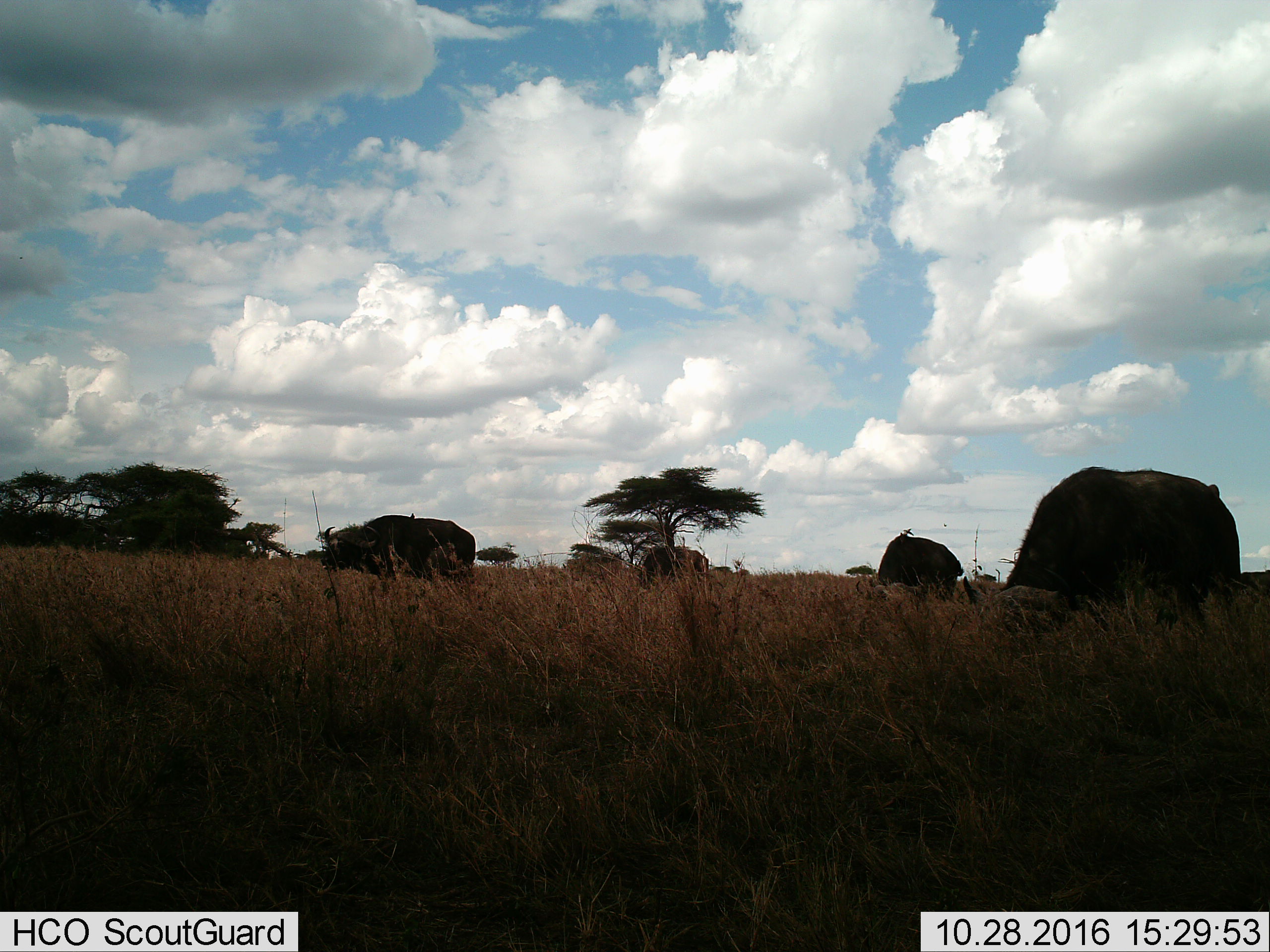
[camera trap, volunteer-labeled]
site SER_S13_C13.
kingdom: Animalia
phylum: Chordata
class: Mammalia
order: Artiodactyla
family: Bovidae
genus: Syncerus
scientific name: Syncerus caffer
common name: african buffalo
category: buffalo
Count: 4.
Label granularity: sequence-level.